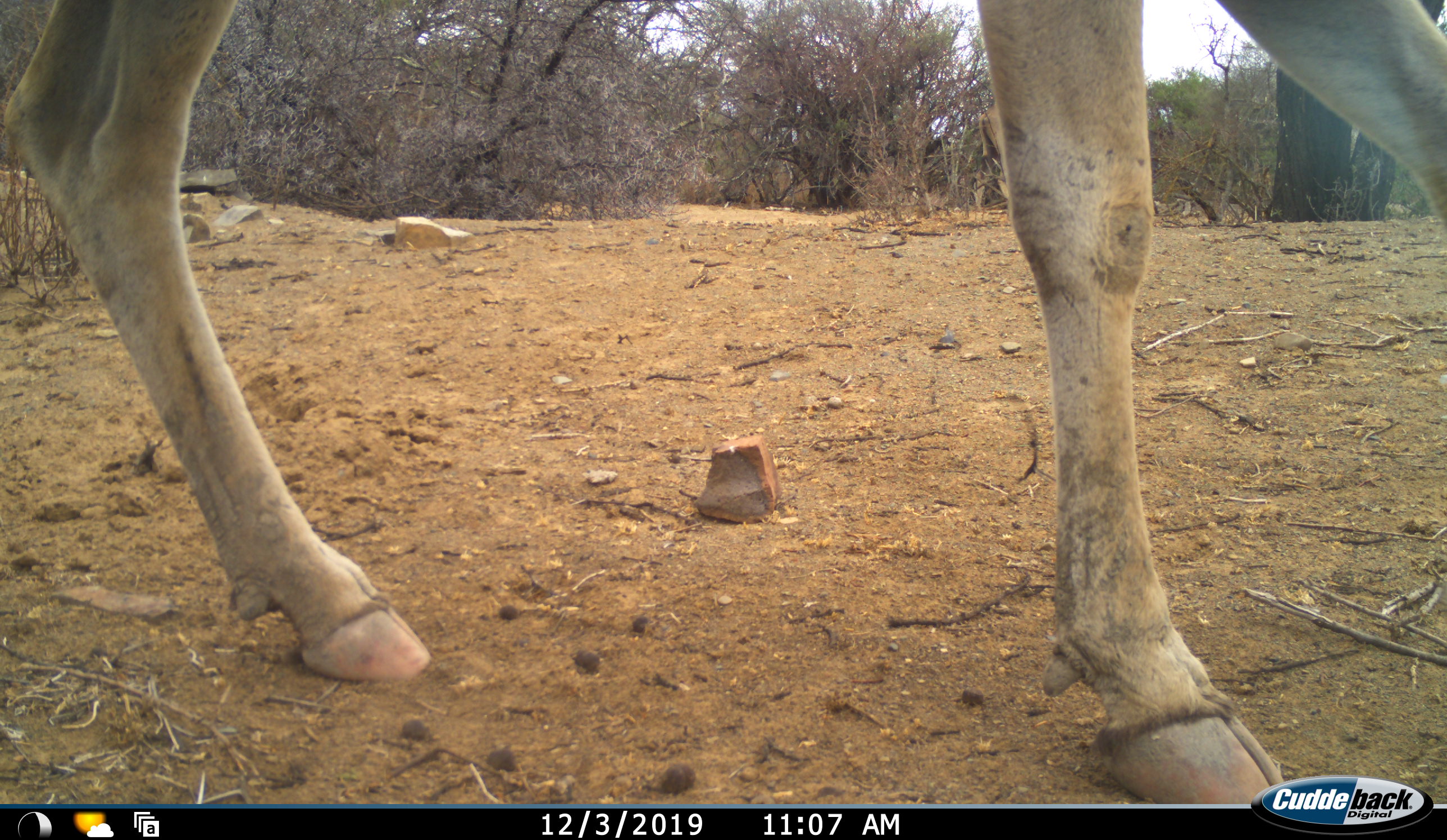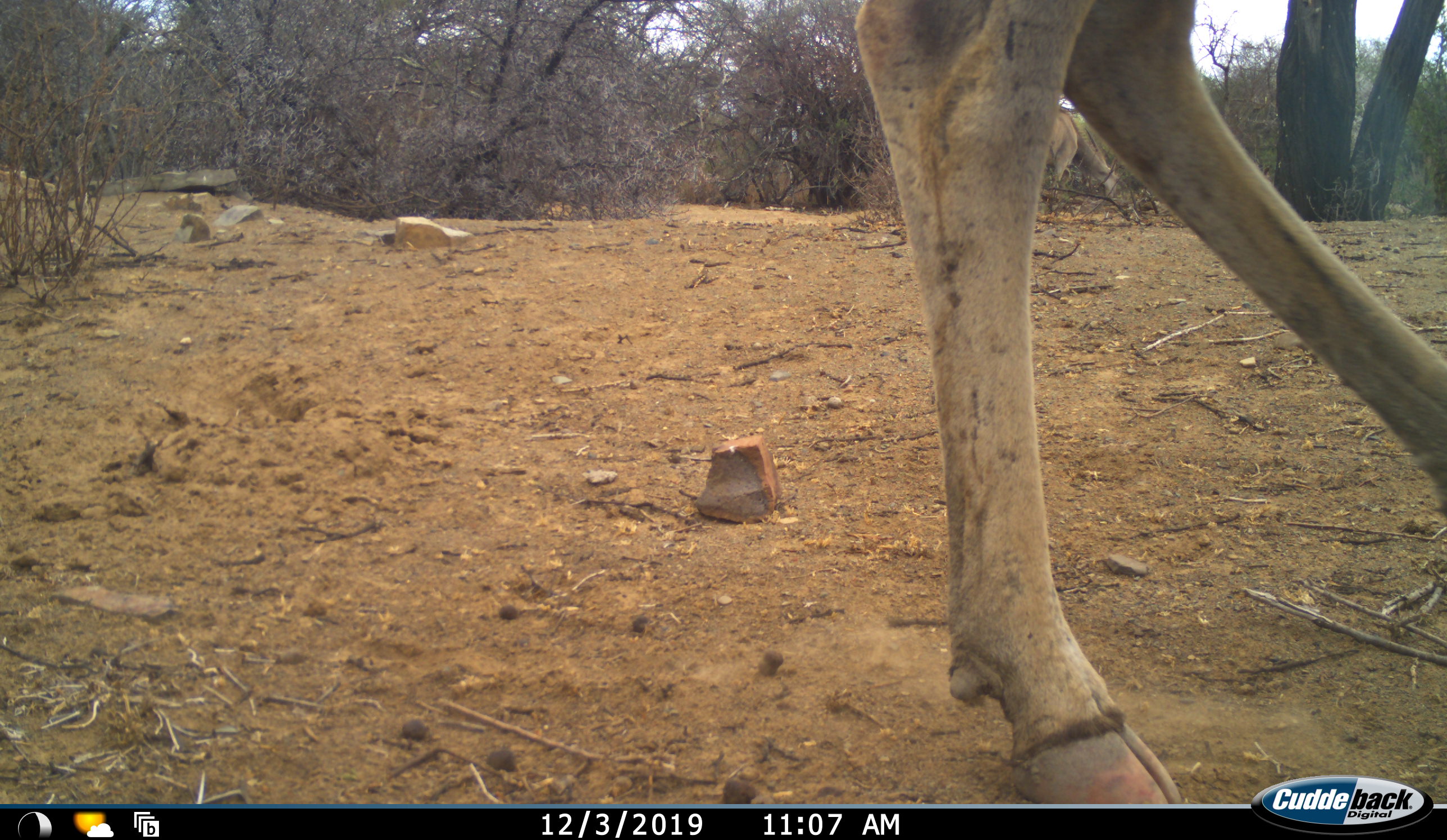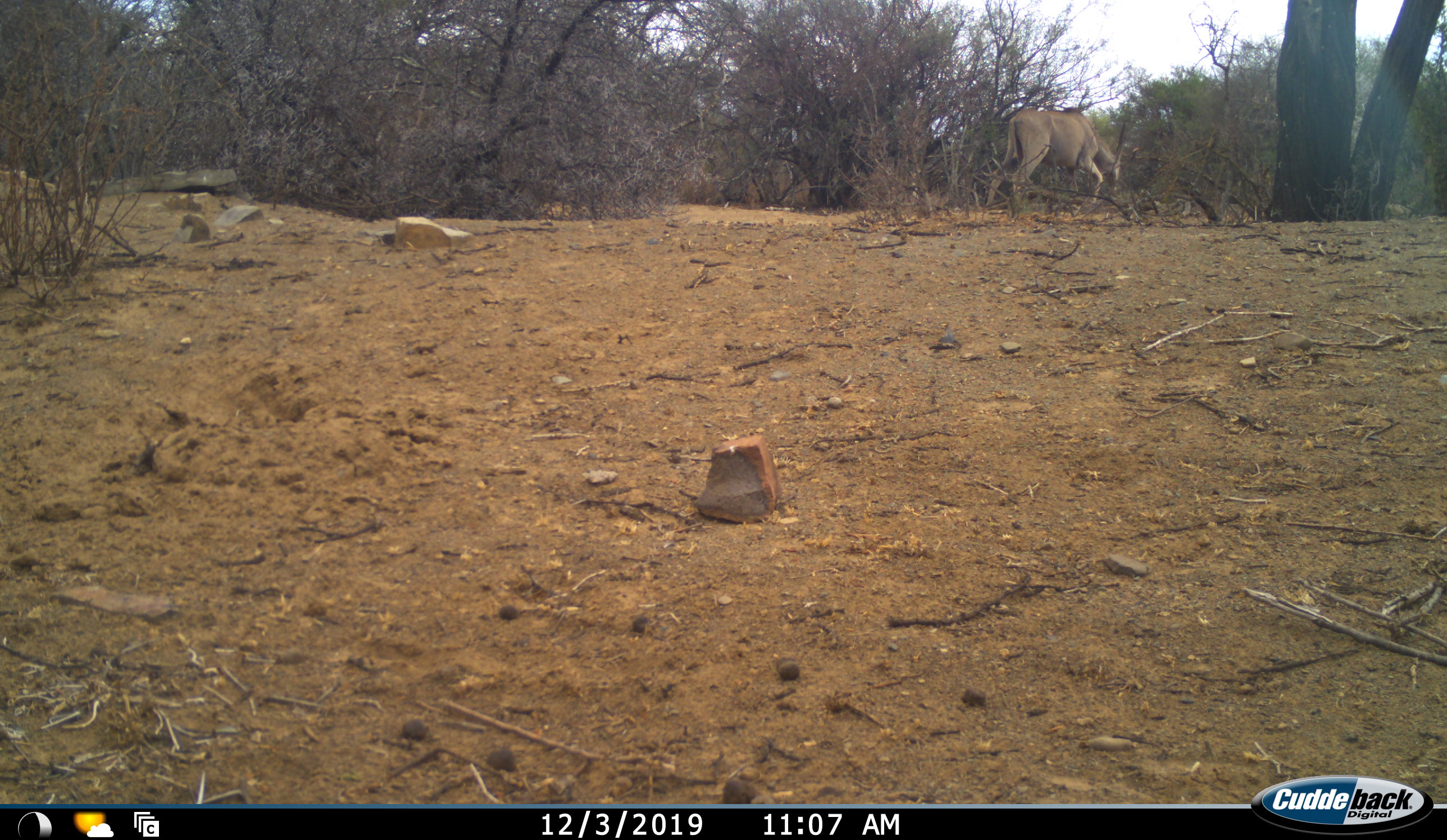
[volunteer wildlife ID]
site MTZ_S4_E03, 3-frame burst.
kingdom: Animalia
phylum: Chordata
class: Mammalia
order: Artiodactyla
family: Bovidae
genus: Tragelaphus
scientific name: Tragelaphus oryx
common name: eland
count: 2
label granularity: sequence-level